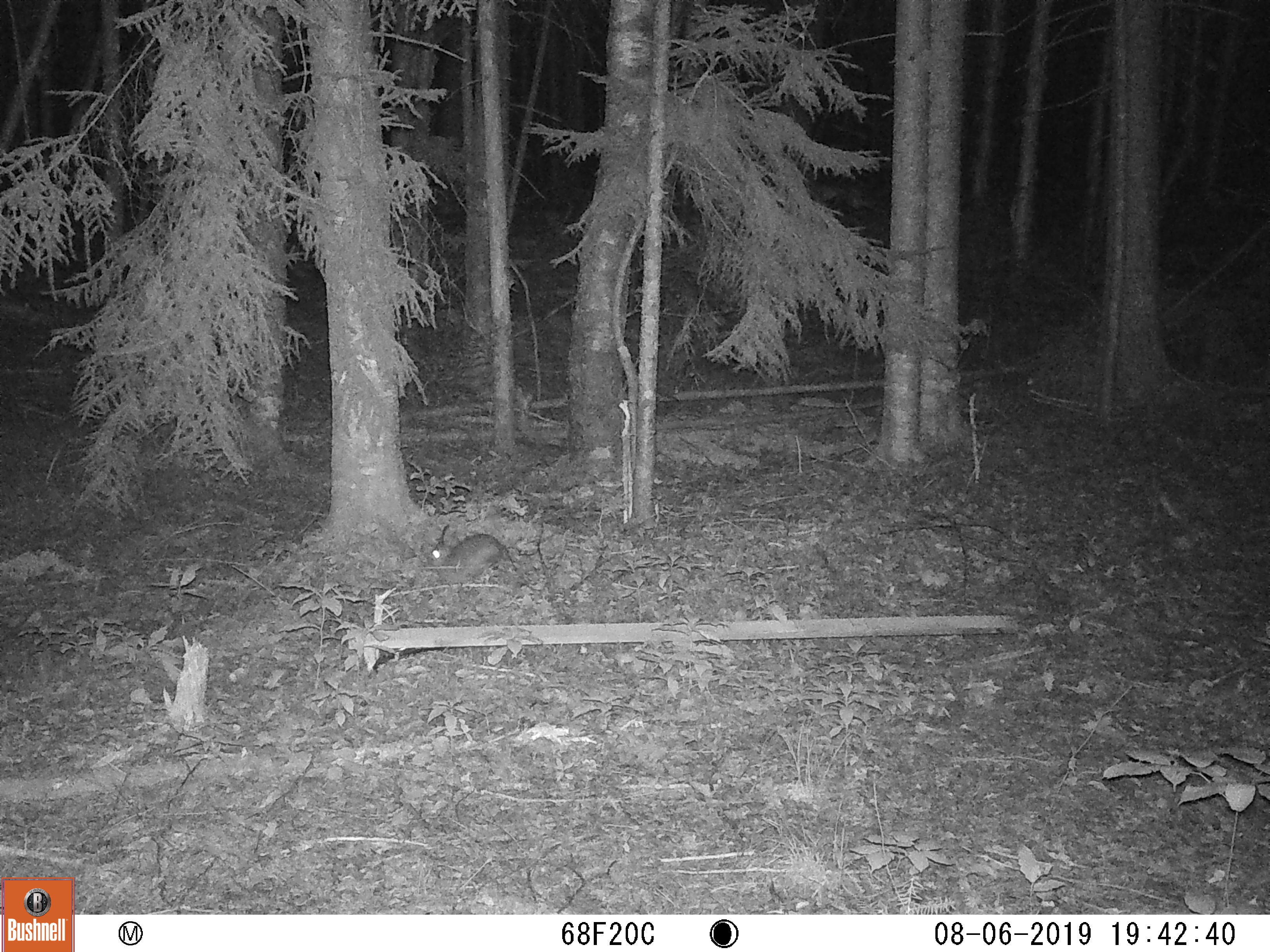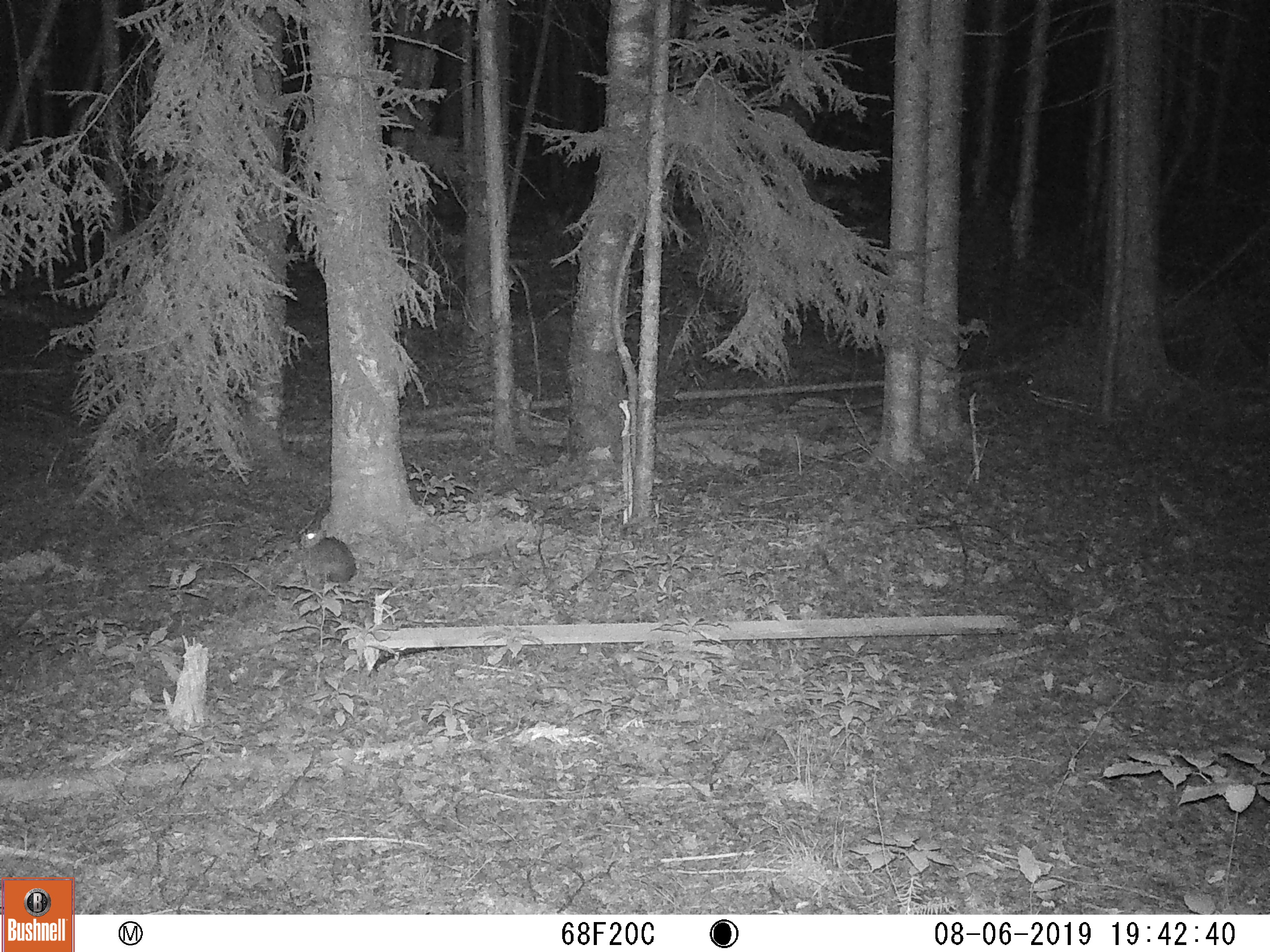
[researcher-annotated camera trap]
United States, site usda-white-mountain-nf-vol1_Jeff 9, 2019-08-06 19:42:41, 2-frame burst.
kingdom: Animalia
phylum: Chordata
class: Mammalia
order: Lagomorpha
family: Leporidae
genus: Lepus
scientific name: Lepus americanus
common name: snowshoe hare